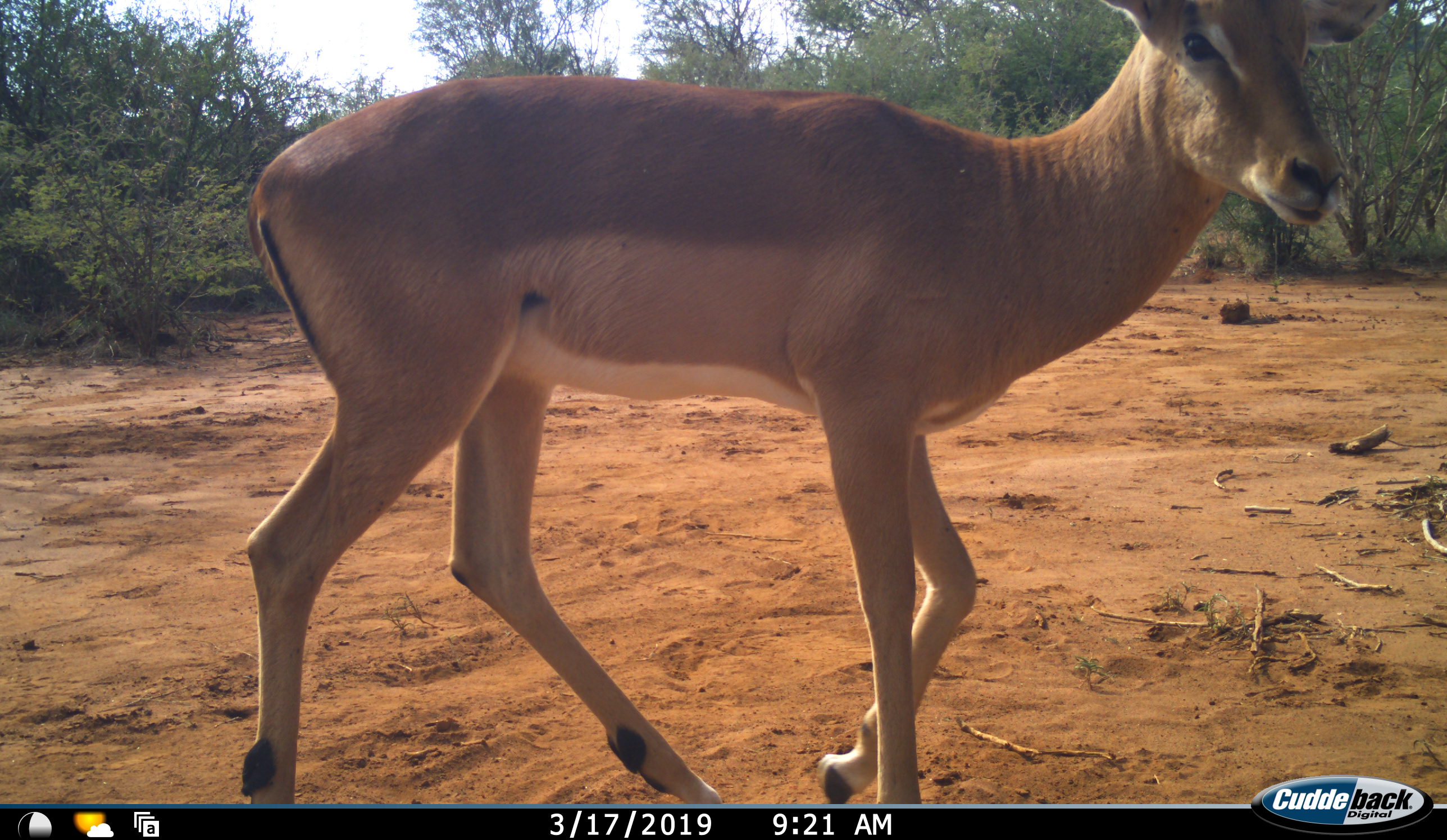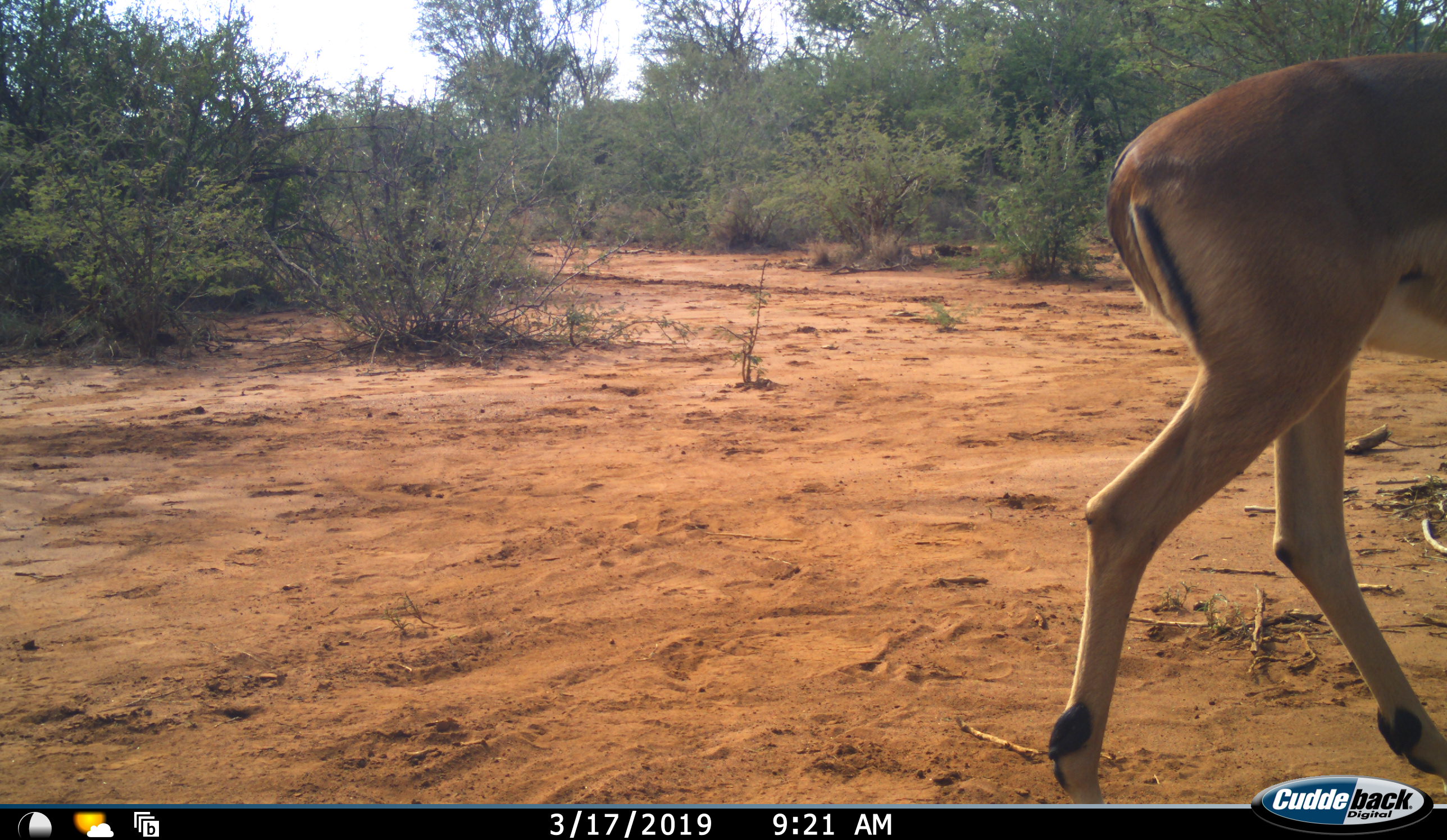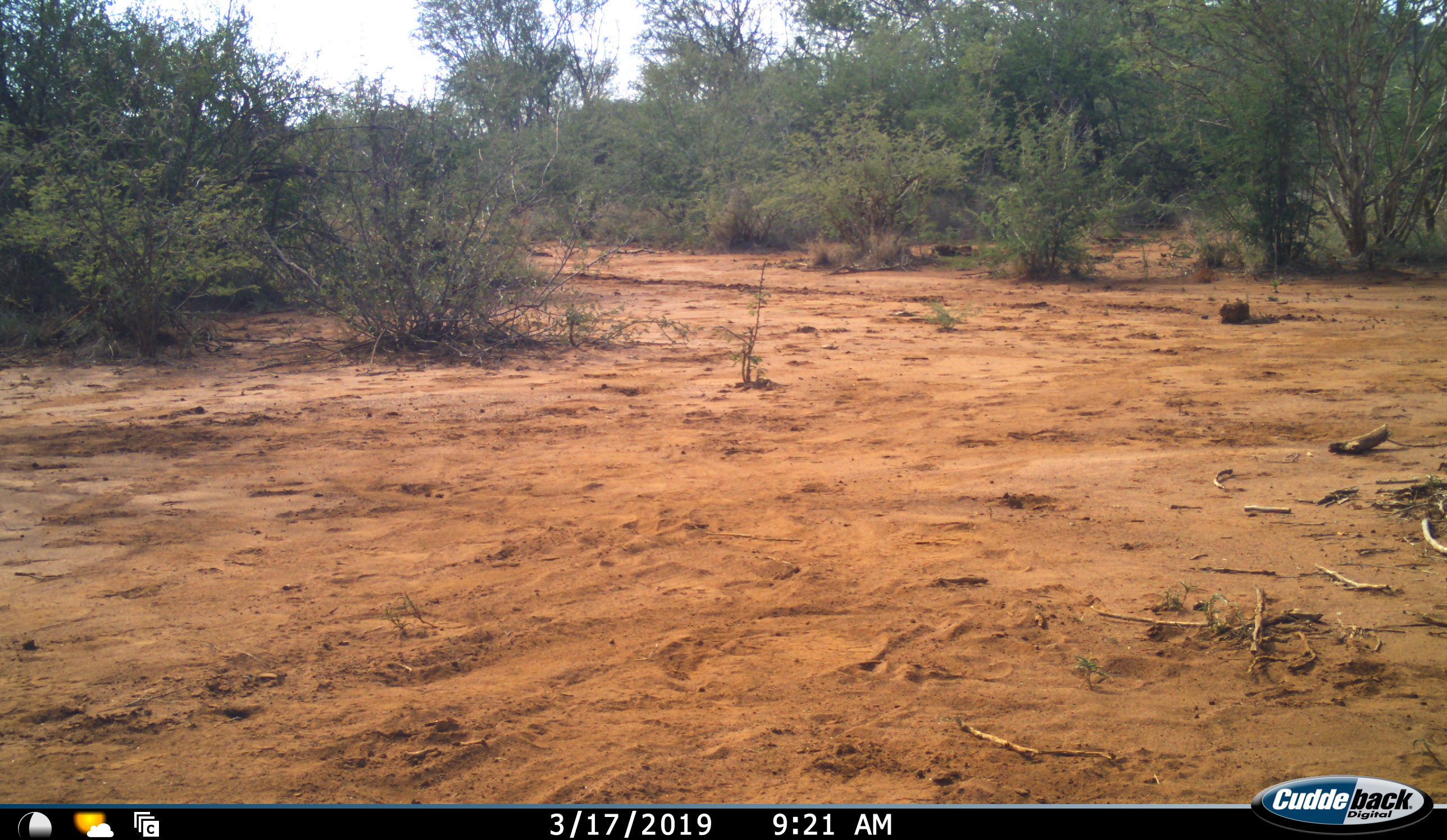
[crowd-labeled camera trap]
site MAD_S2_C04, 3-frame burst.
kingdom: Animalia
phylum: Chordata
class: Mammalia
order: Artiodactyla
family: Bovidae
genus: Aepyceros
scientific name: Aepyceros melampus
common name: impala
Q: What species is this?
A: Impala (Aepyceros melampus).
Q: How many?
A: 1.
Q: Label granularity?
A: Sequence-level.